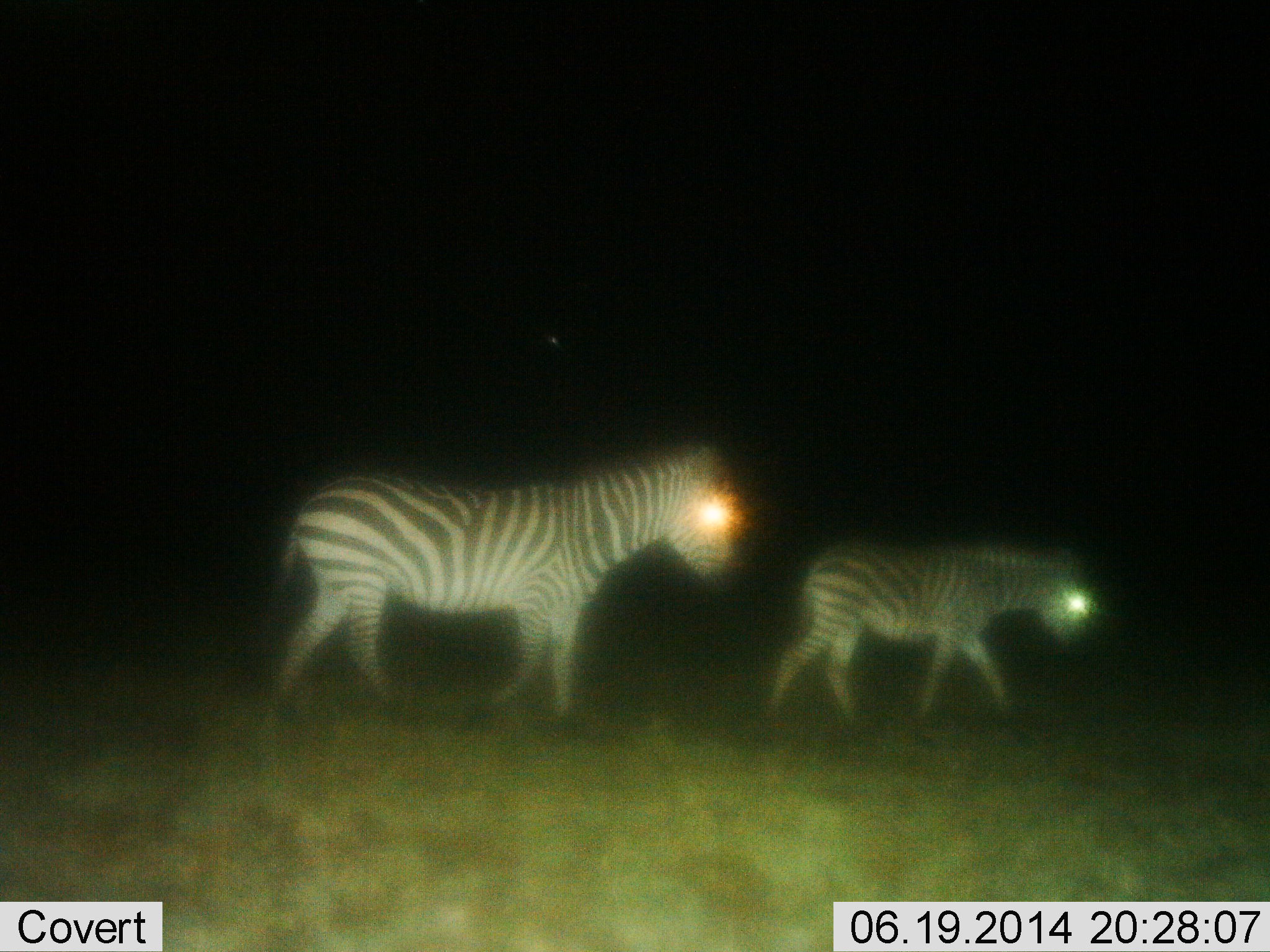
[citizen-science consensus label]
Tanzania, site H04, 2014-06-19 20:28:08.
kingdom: Animalia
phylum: Chordata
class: Mammalia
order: Perissodactyla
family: Equidae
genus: Equus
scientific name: Equus quagga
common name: plains zebra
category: zebra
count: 2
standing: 10%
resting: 0%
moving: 100%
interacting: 0%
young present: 50%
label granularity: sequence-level